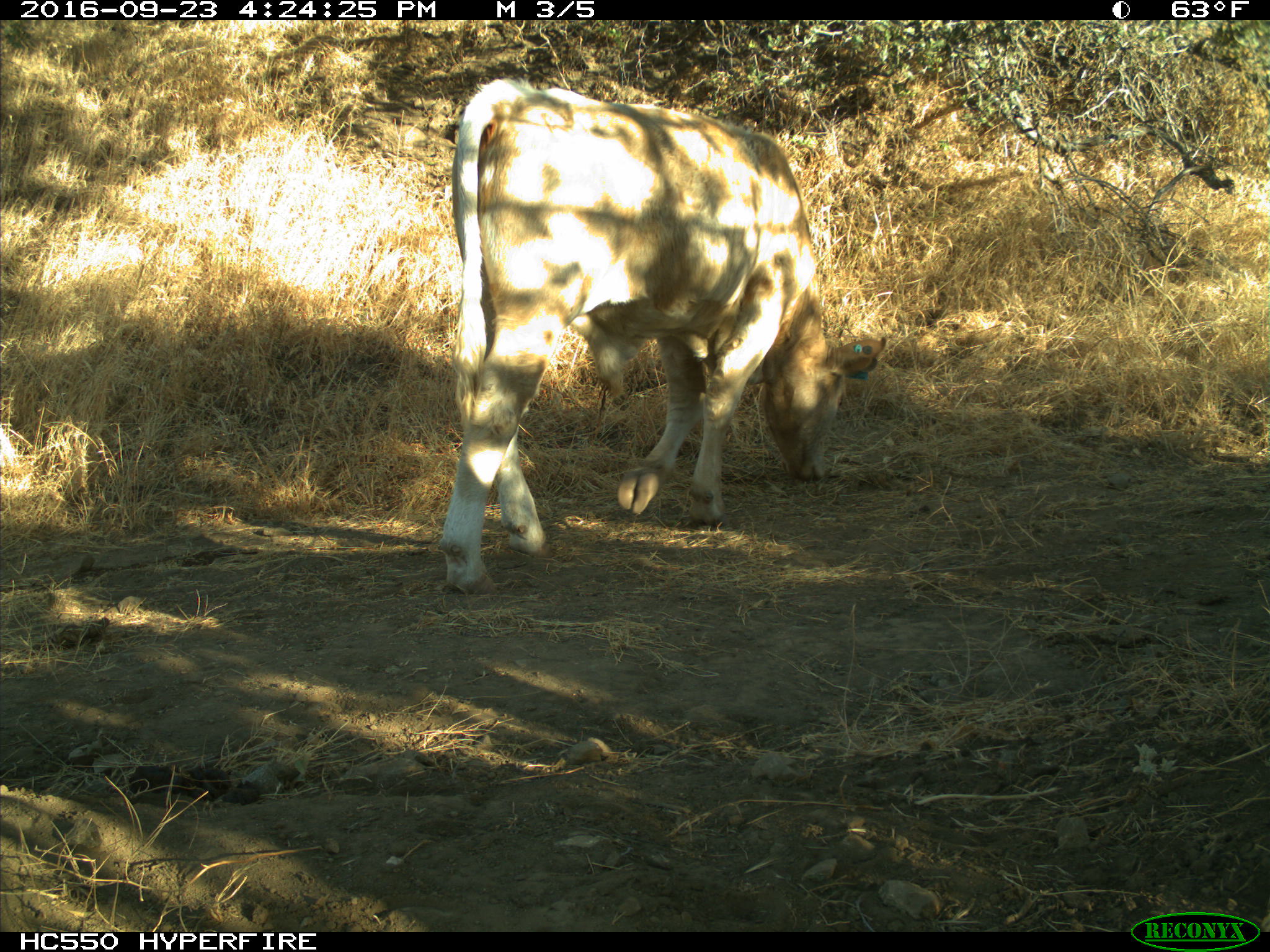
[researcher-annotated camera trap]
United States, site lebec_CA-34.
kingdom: Animalia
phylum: Chordata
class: Mammalia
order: Artiodactyla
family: Bovidae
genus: Bos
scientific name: Bos taurus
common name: domestic cow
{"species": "Bos taurus (domestic cow)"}